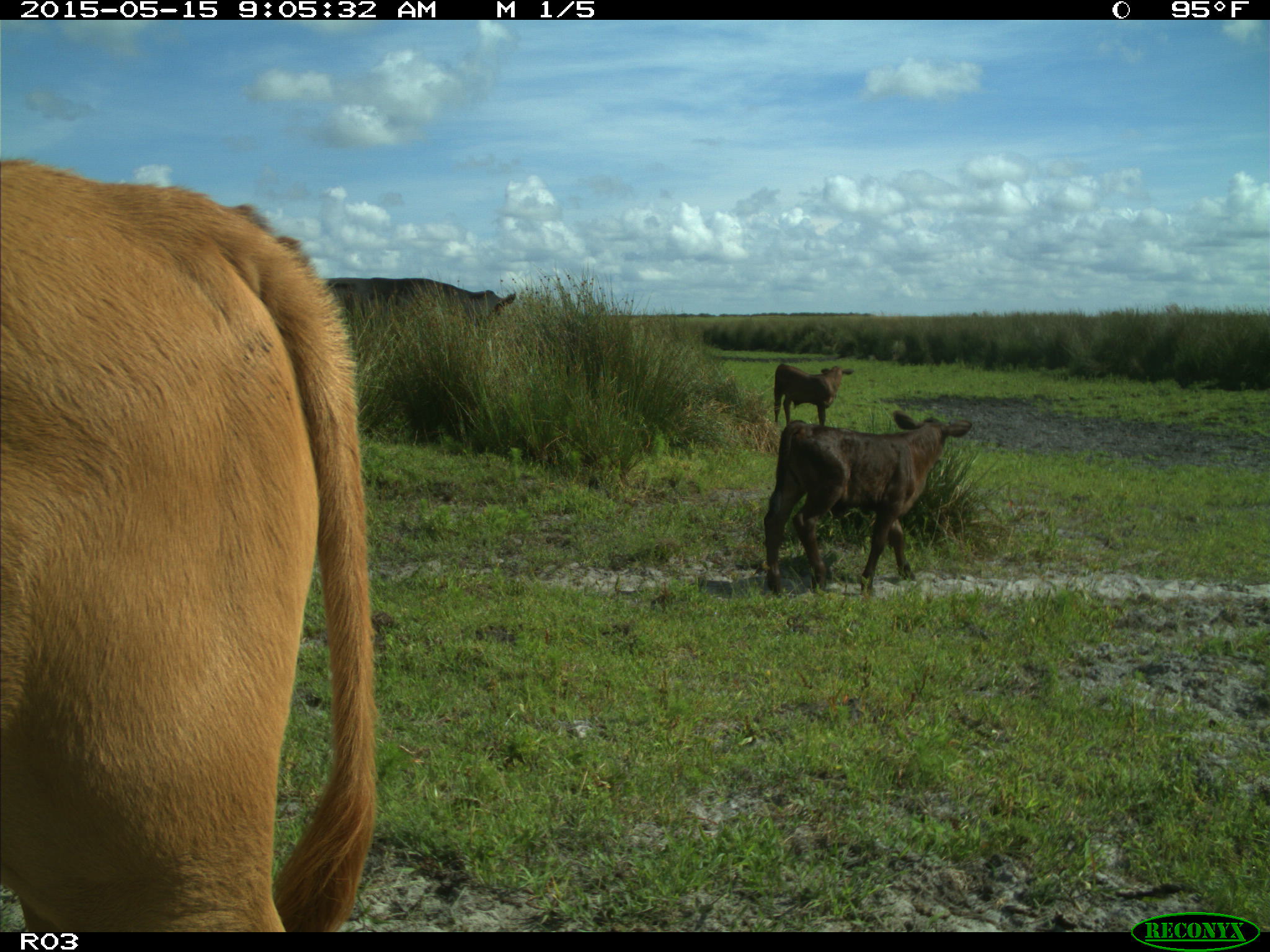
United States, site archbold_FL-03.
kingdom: Animalia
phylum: Chordata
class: Mammalia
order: Artiodactyla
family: Bovidae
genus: Bos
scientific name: Bos taurus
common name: domestic cow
Bos taurus (domestic cow).